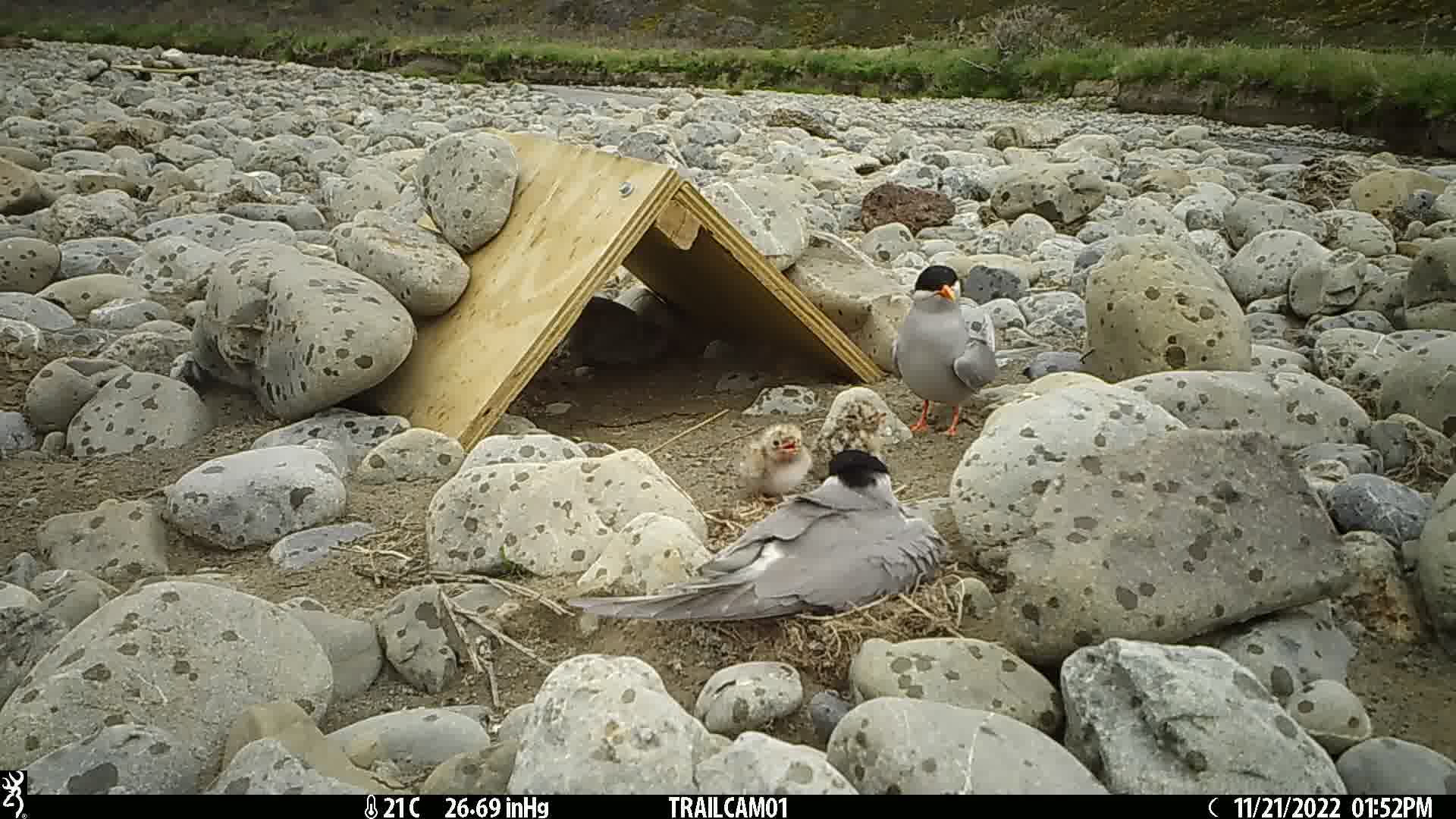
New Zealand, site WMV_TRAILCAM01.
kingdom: Animalia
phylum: Chordata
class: Aves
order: Charadriiformes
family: Laridae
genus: Chlidonias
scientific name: Chlidonias albostriatus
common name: black-fronted tern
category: black fronted tern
Black fronted tern (black-fronted tern) (Chlidonias albostriatus).